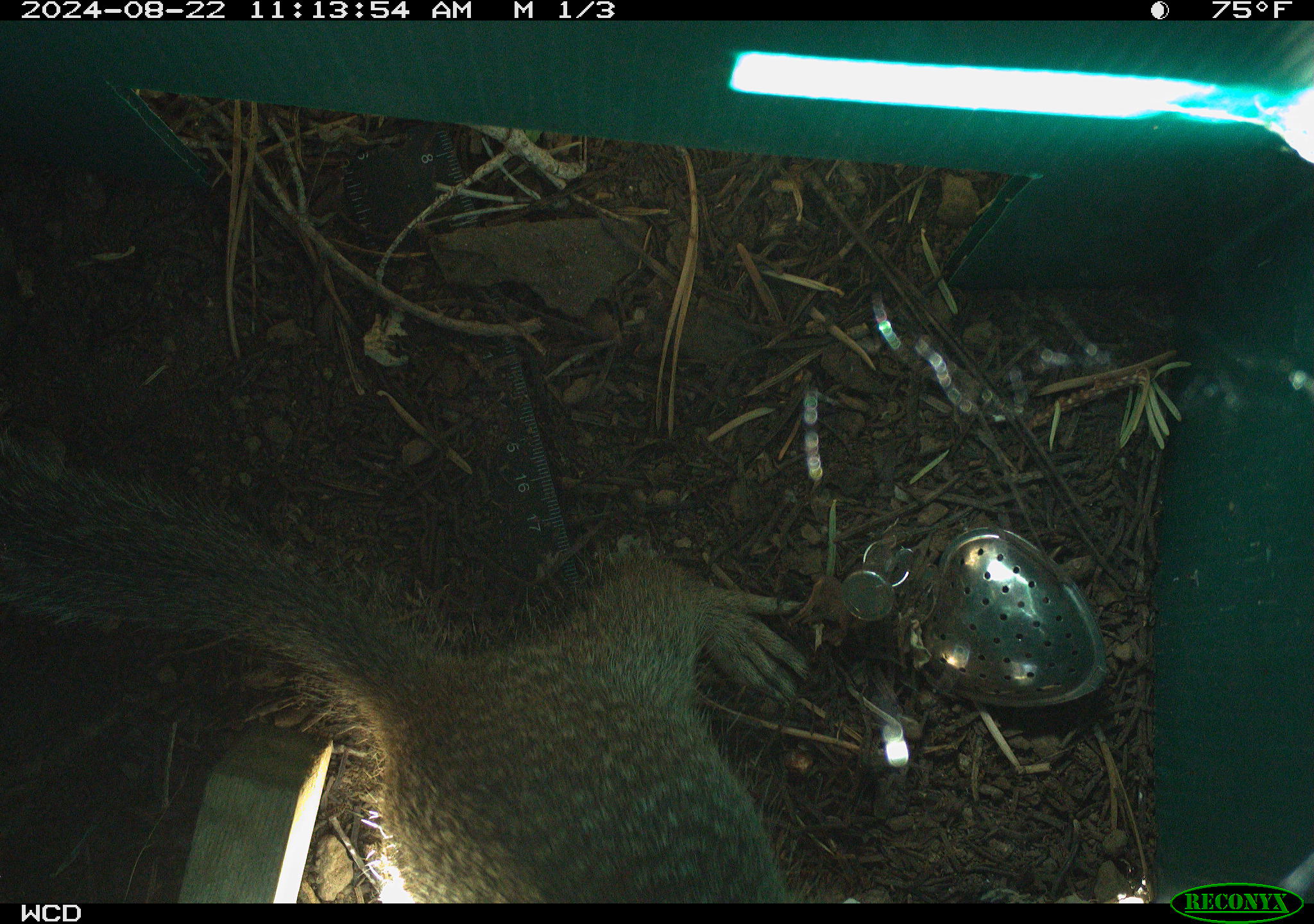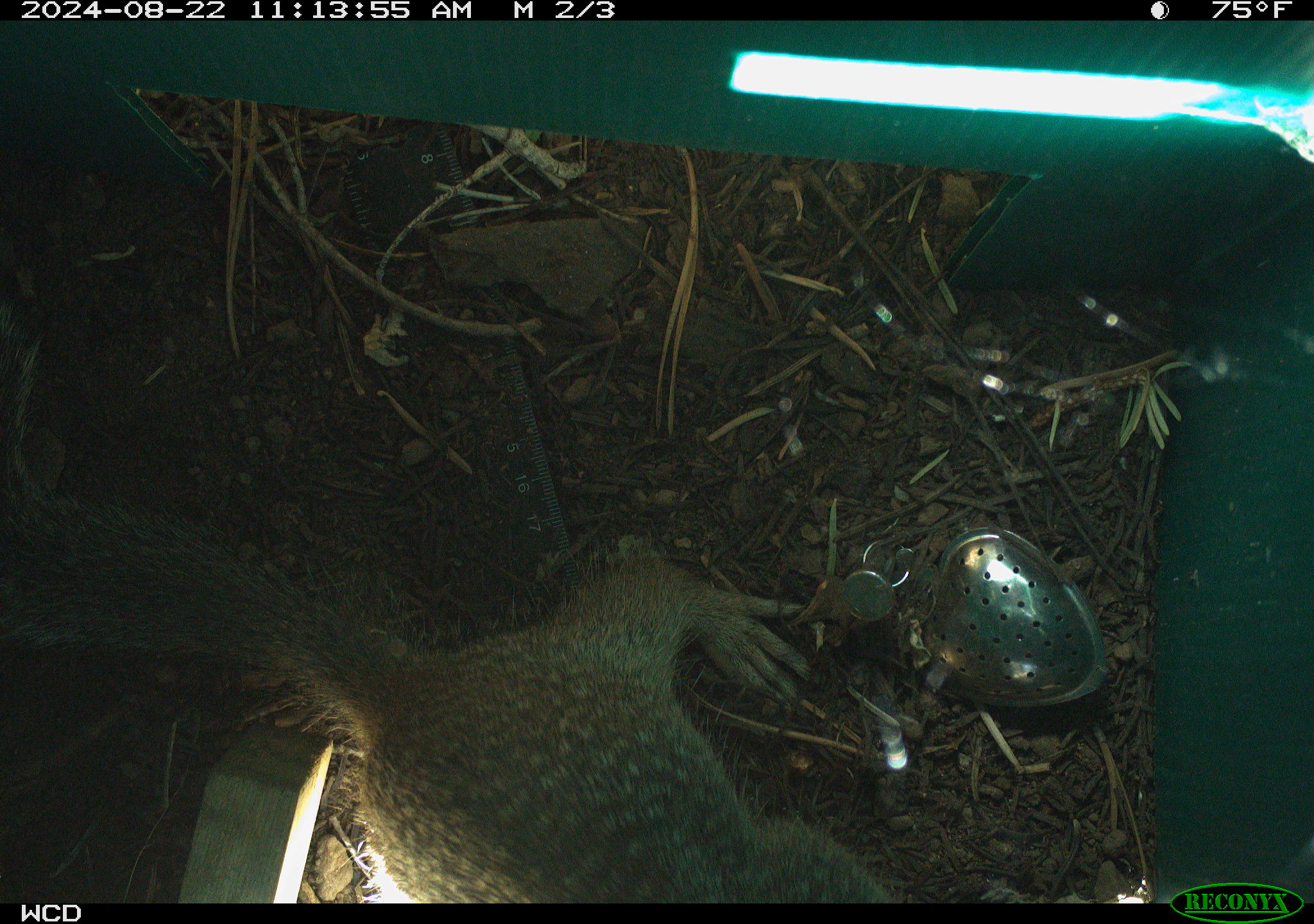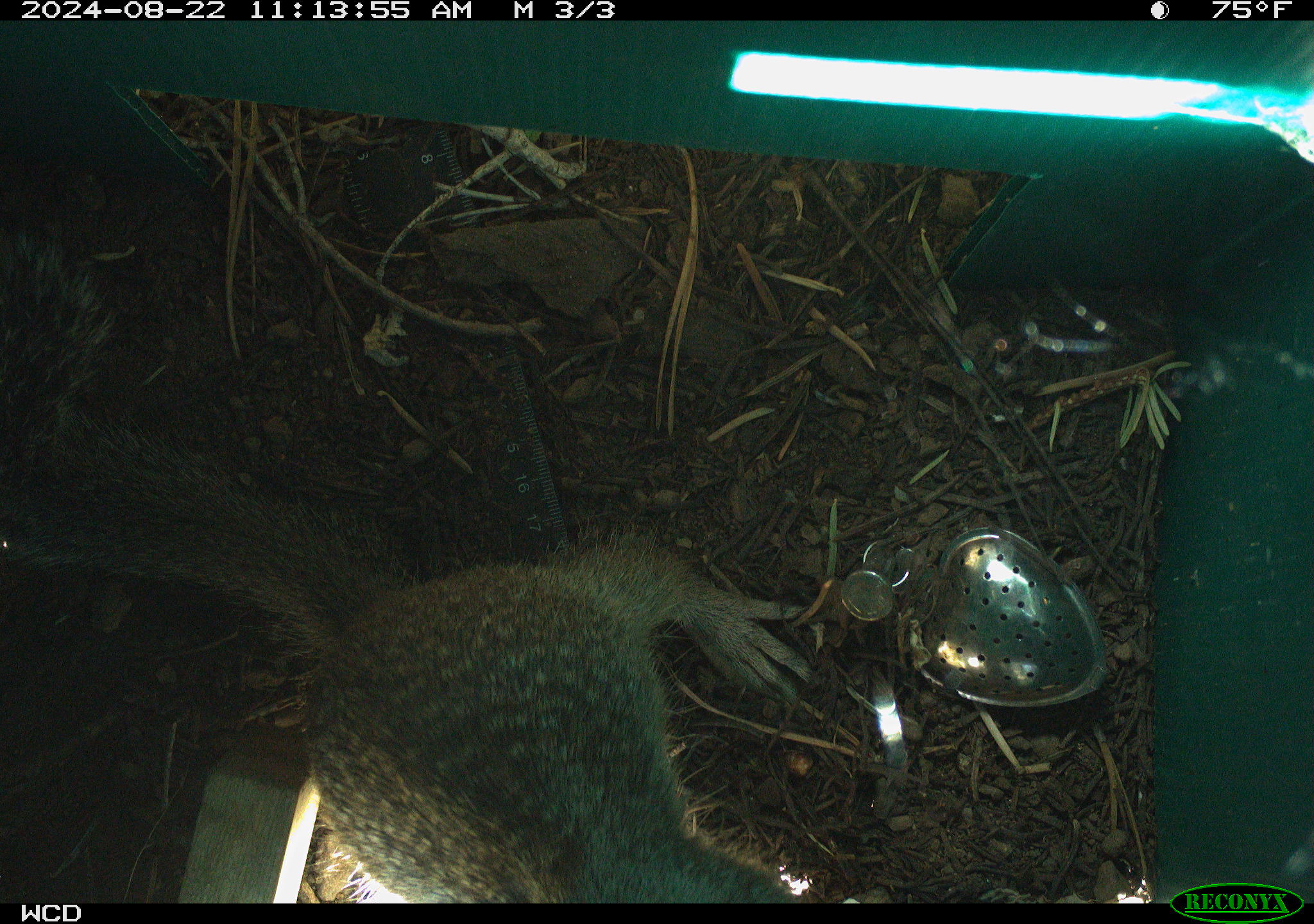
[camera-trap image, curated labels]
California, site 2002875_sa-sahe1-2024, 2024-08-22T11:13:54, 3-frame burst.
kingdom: Animalia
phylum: Chordata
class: Mammalia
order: Rodentia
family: Sciuridae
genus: Otospermophilus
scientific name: Otospermophilus beecheyi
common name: california ground squirrel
California ground squirrel (Otospermophilus beecheyi).